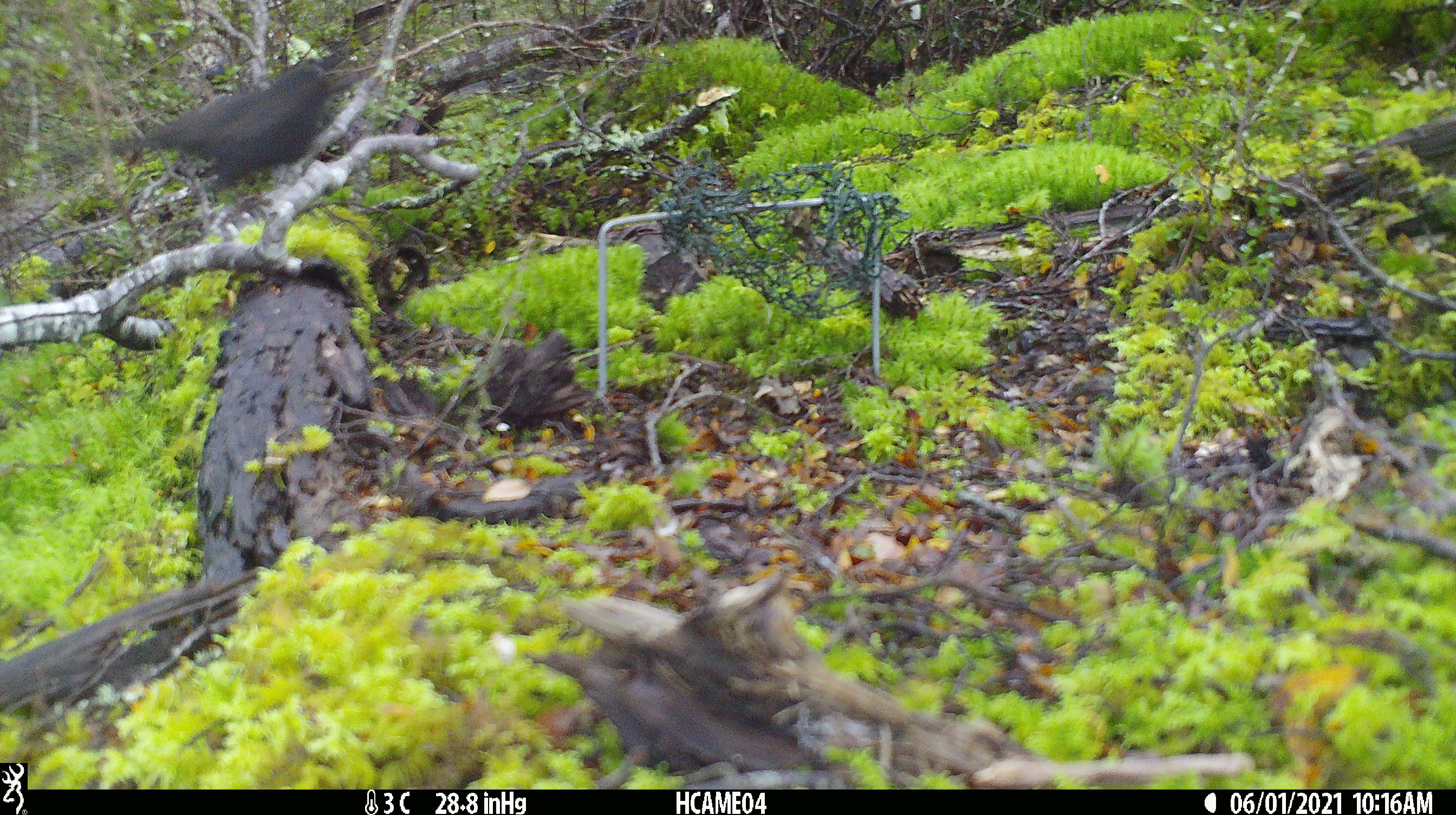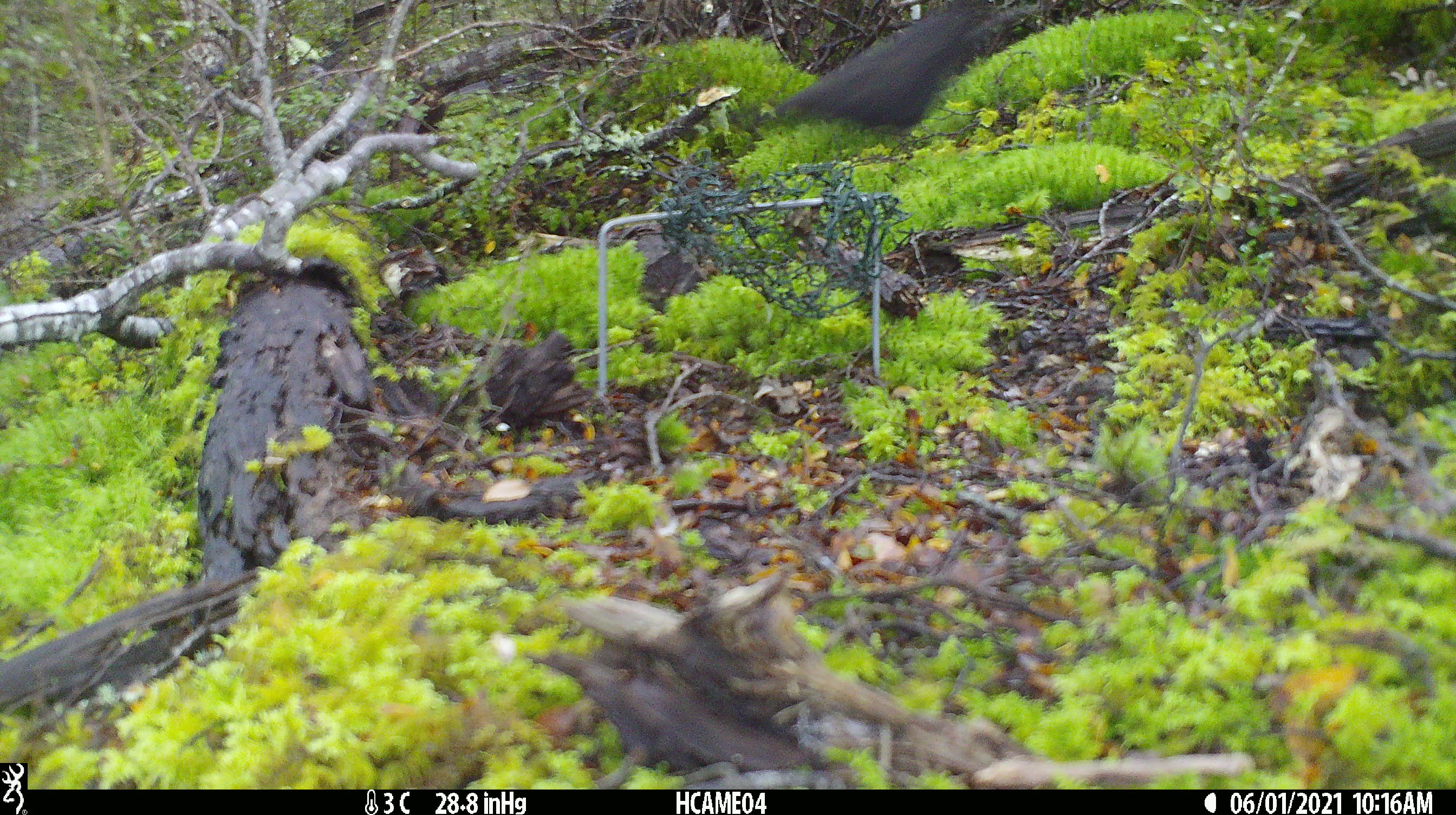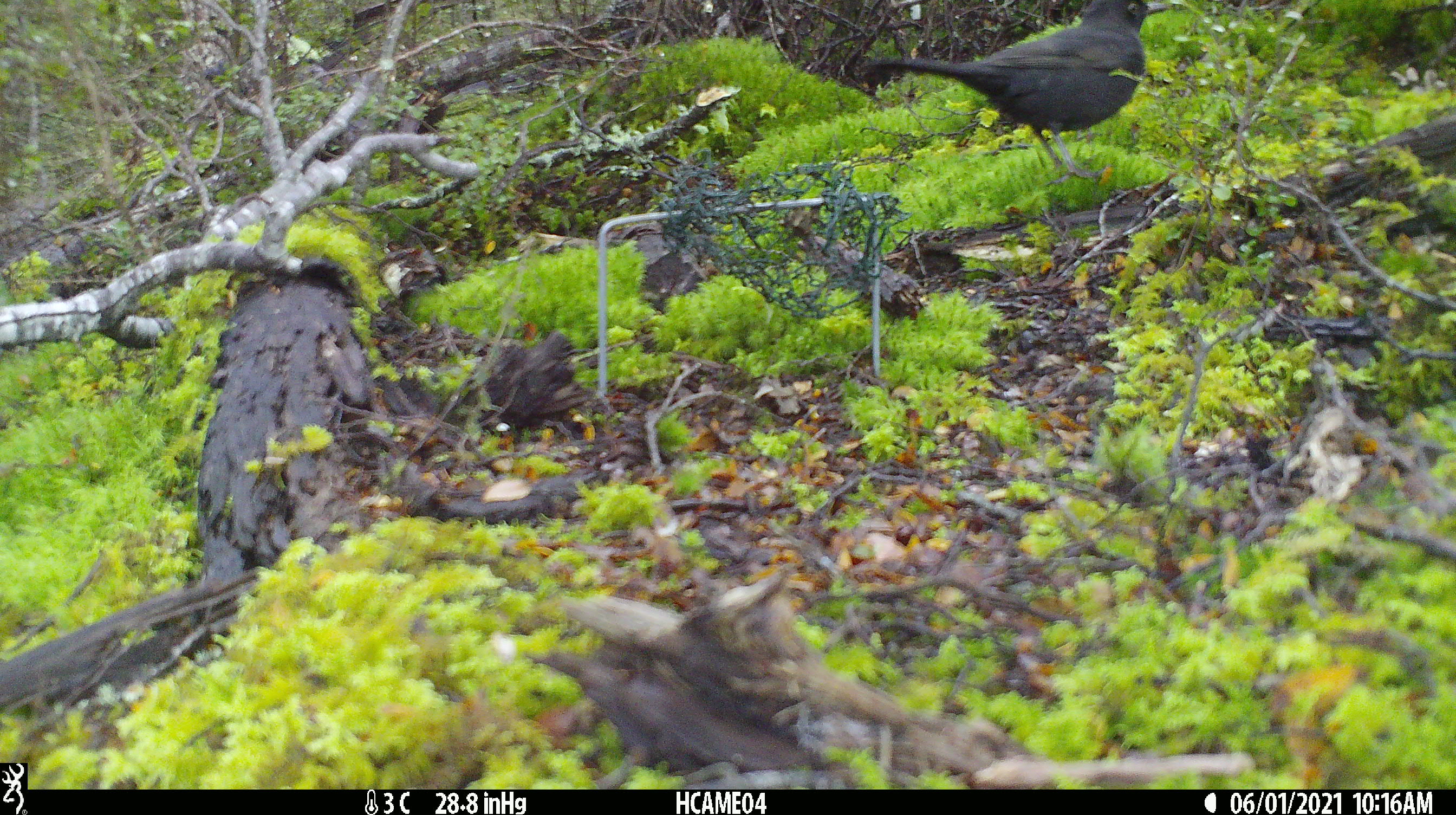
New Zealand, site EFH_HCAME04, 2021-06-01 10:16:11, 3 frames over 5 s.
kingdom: Animalia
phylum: Chordata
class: Aves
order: Passeriformes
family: Turdidae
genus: Turdus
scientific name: Turdus merula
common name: eurasian blackbird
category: blackbird